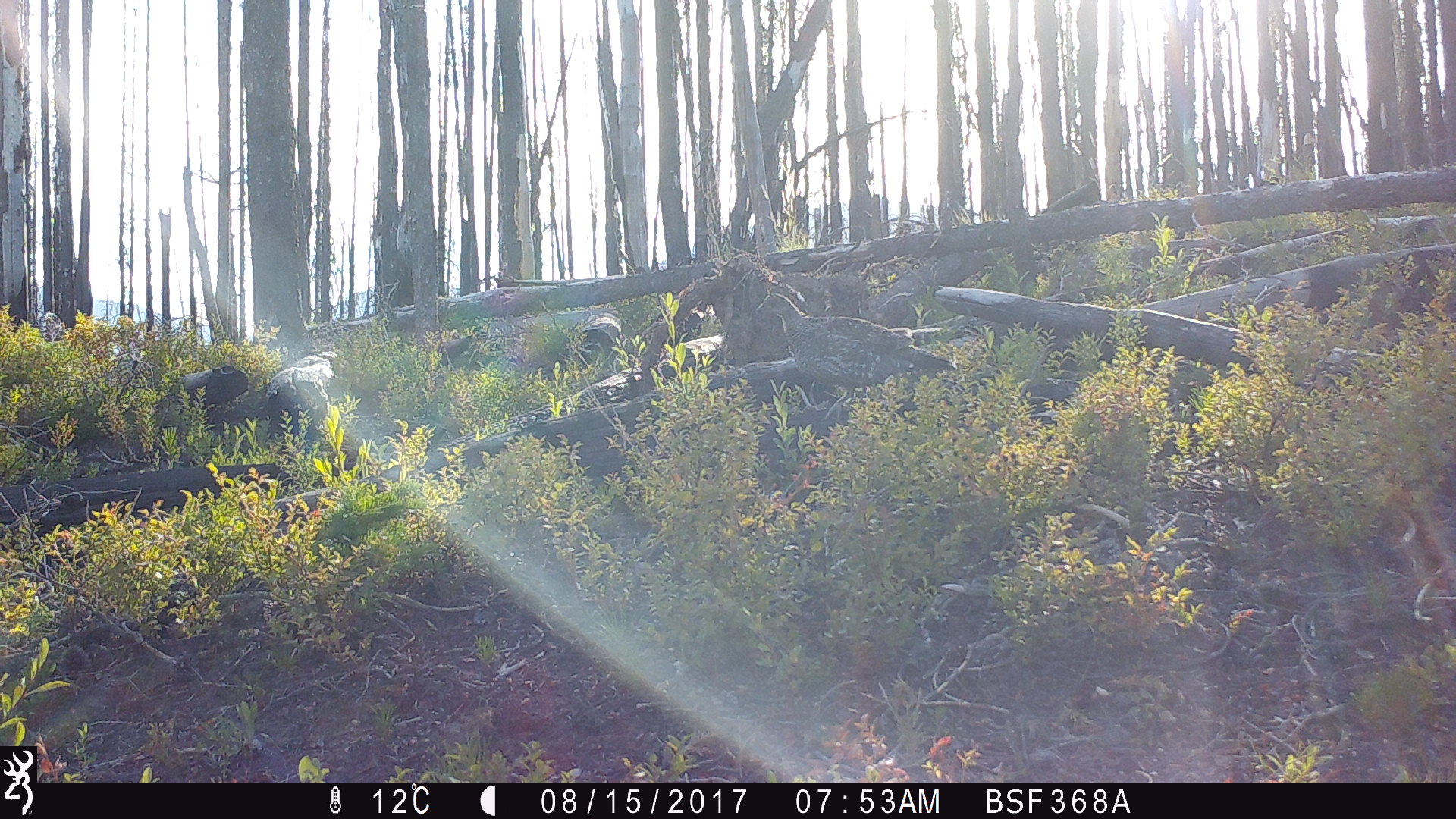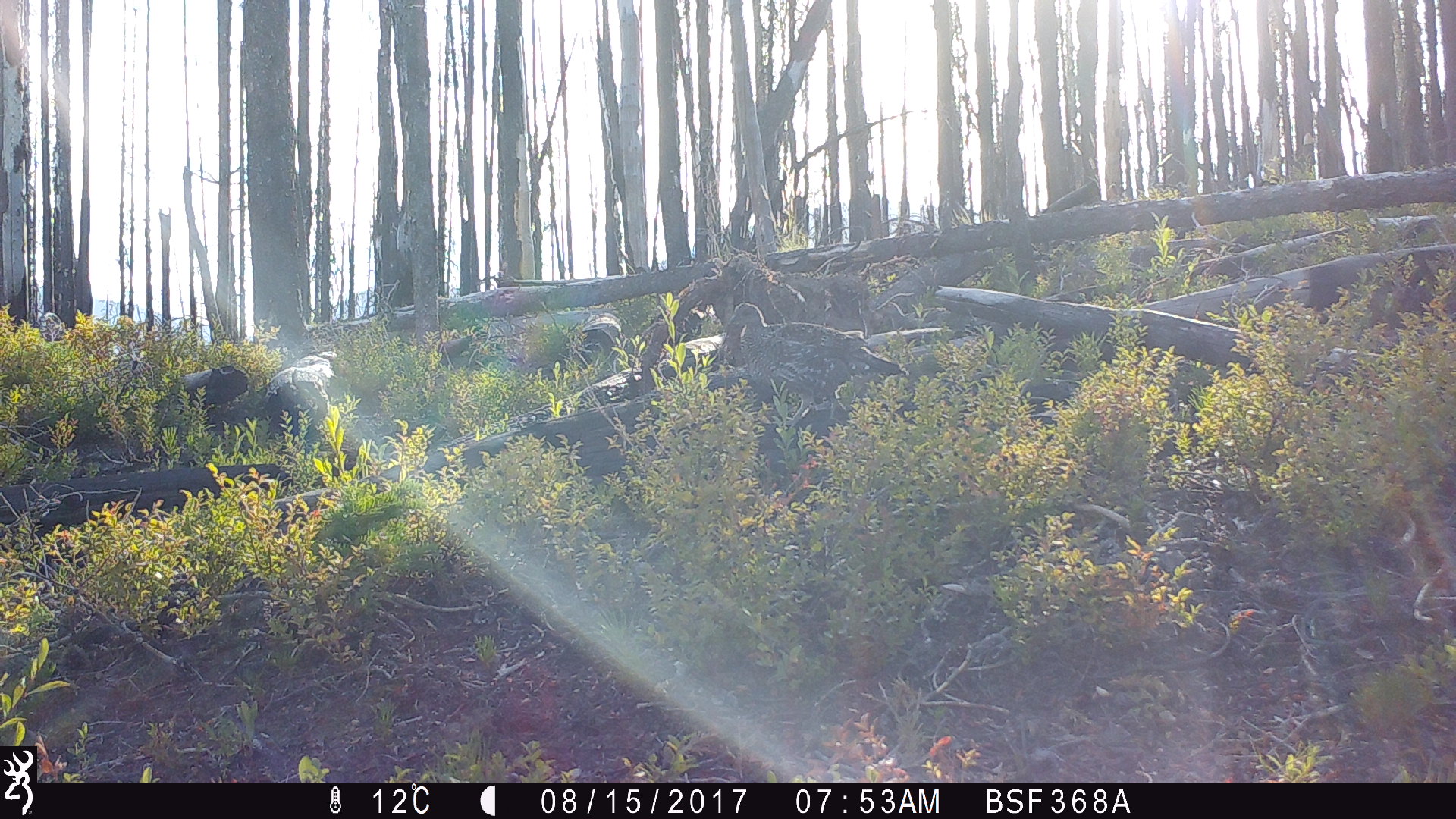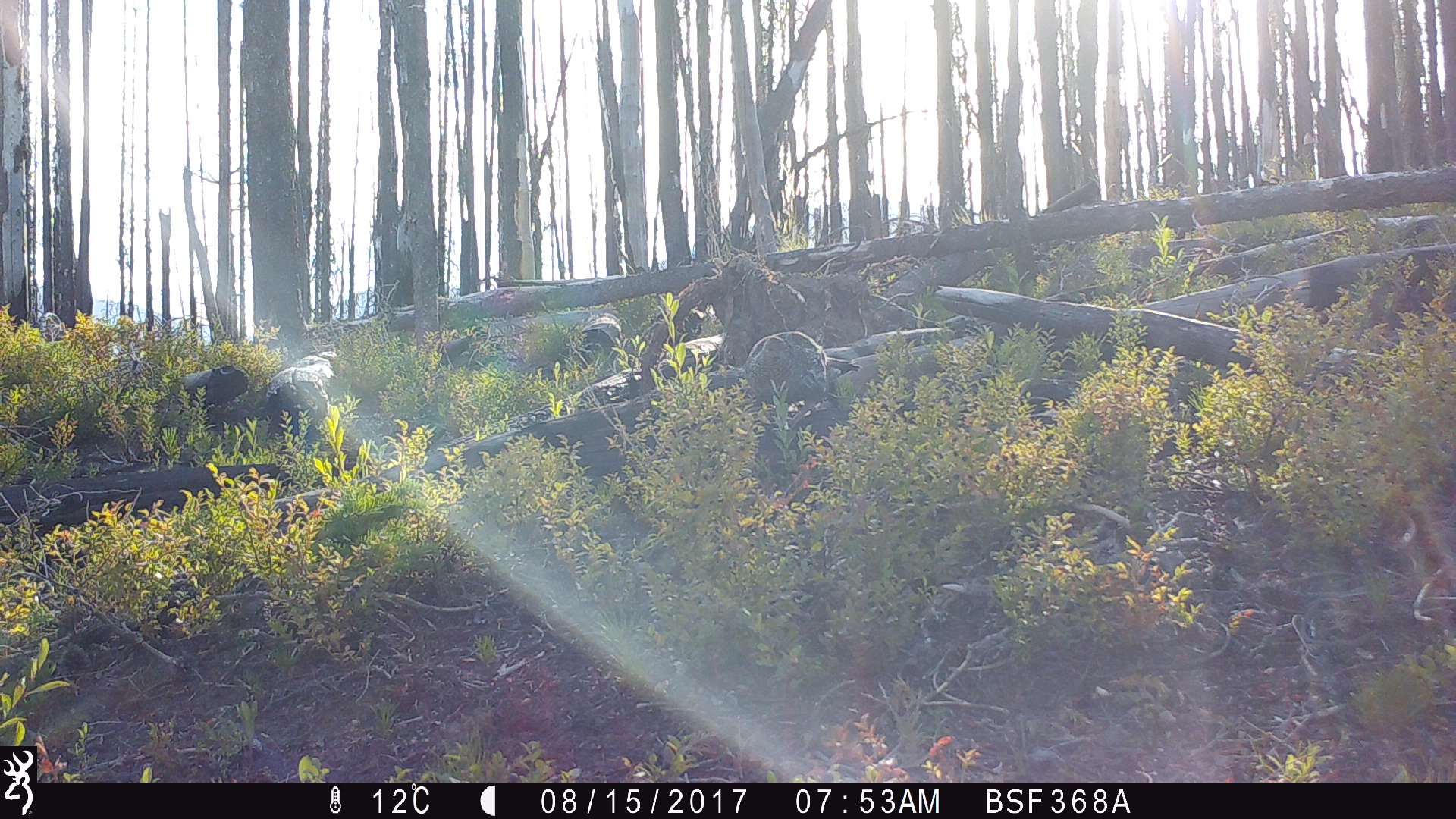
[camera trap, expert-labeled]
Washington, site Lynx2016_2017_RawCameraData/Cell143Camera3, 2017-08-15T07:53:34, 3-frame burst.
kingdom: Animalia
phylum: Chordata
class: Aves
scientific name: Aves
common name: birds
Aves (birds). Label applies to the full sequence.